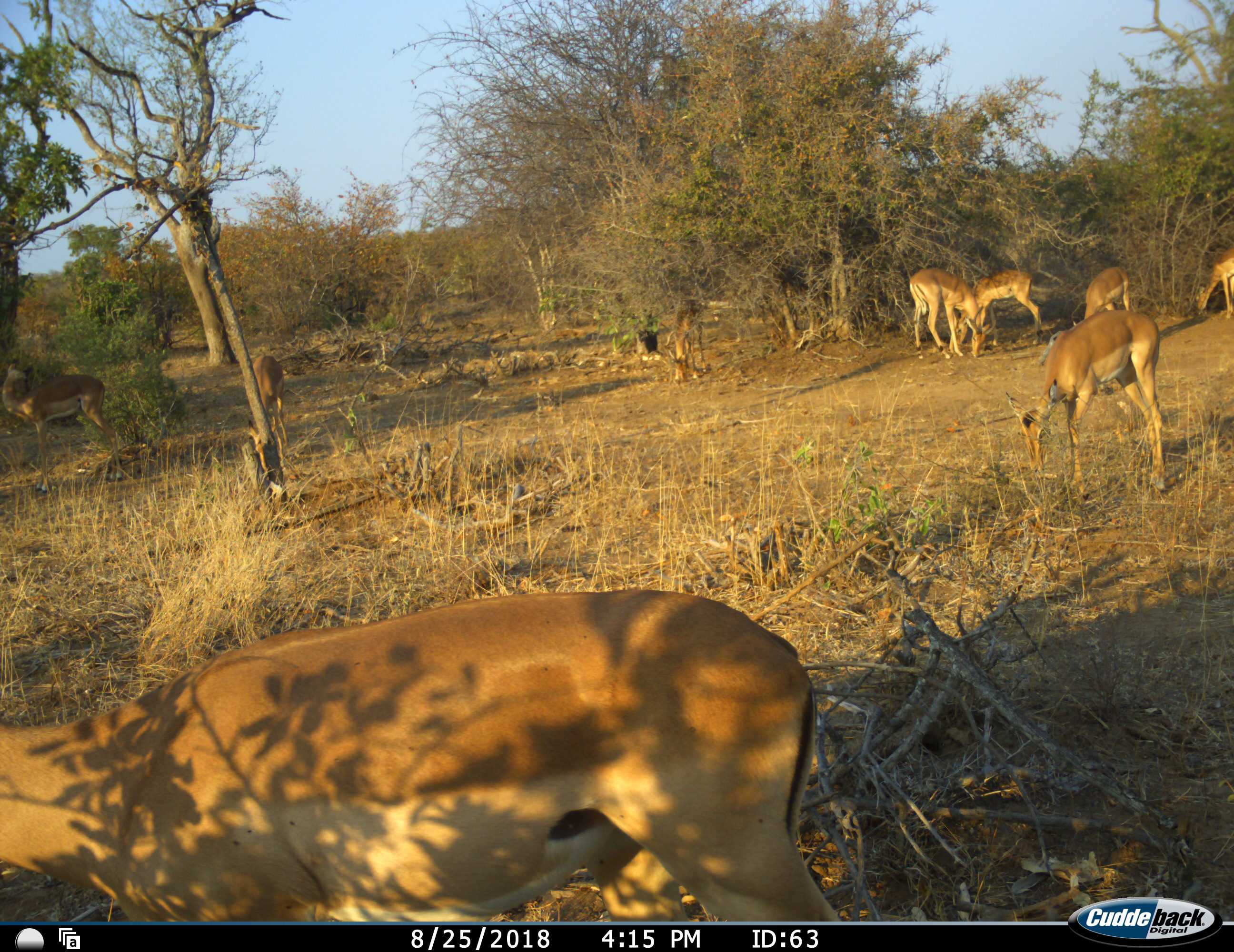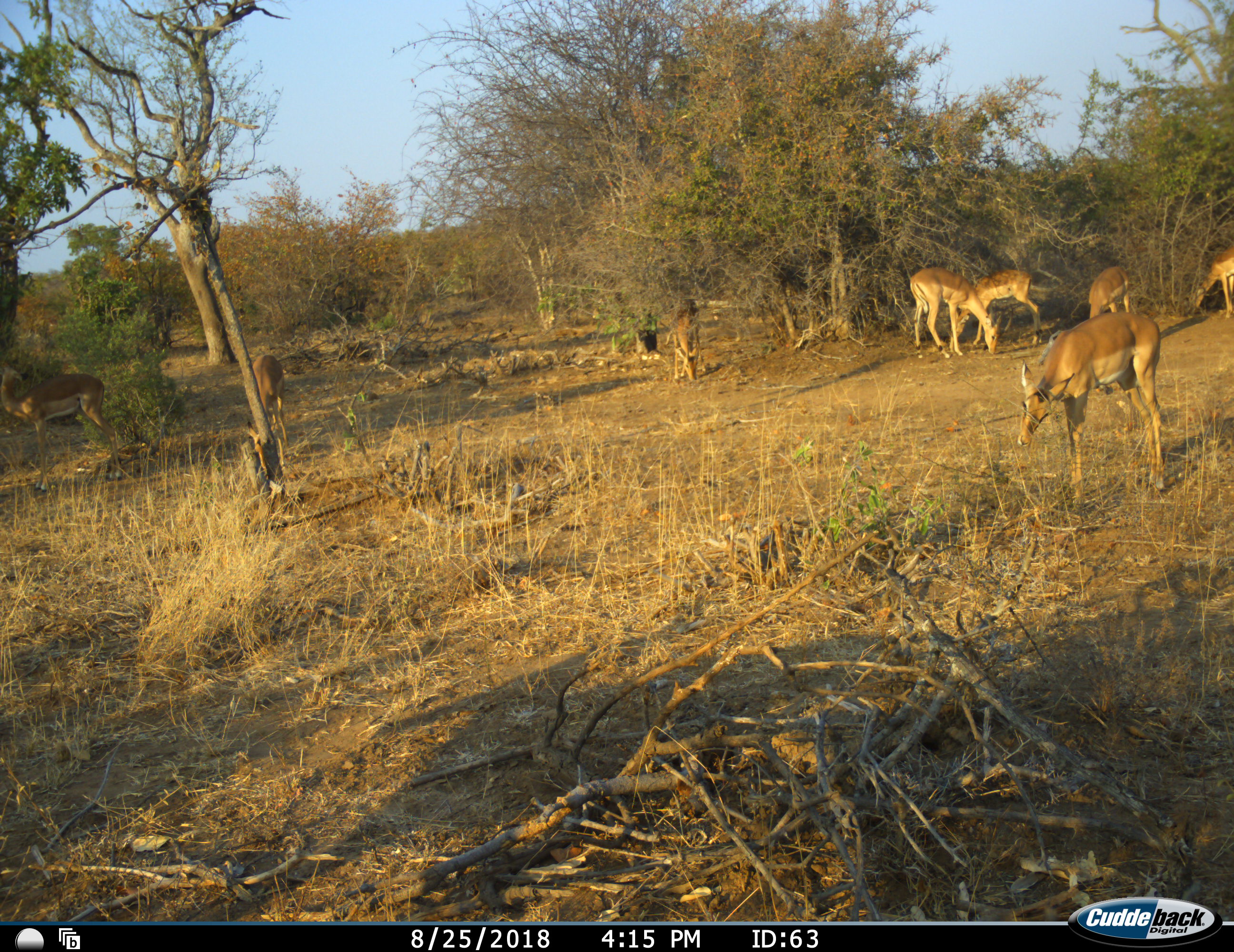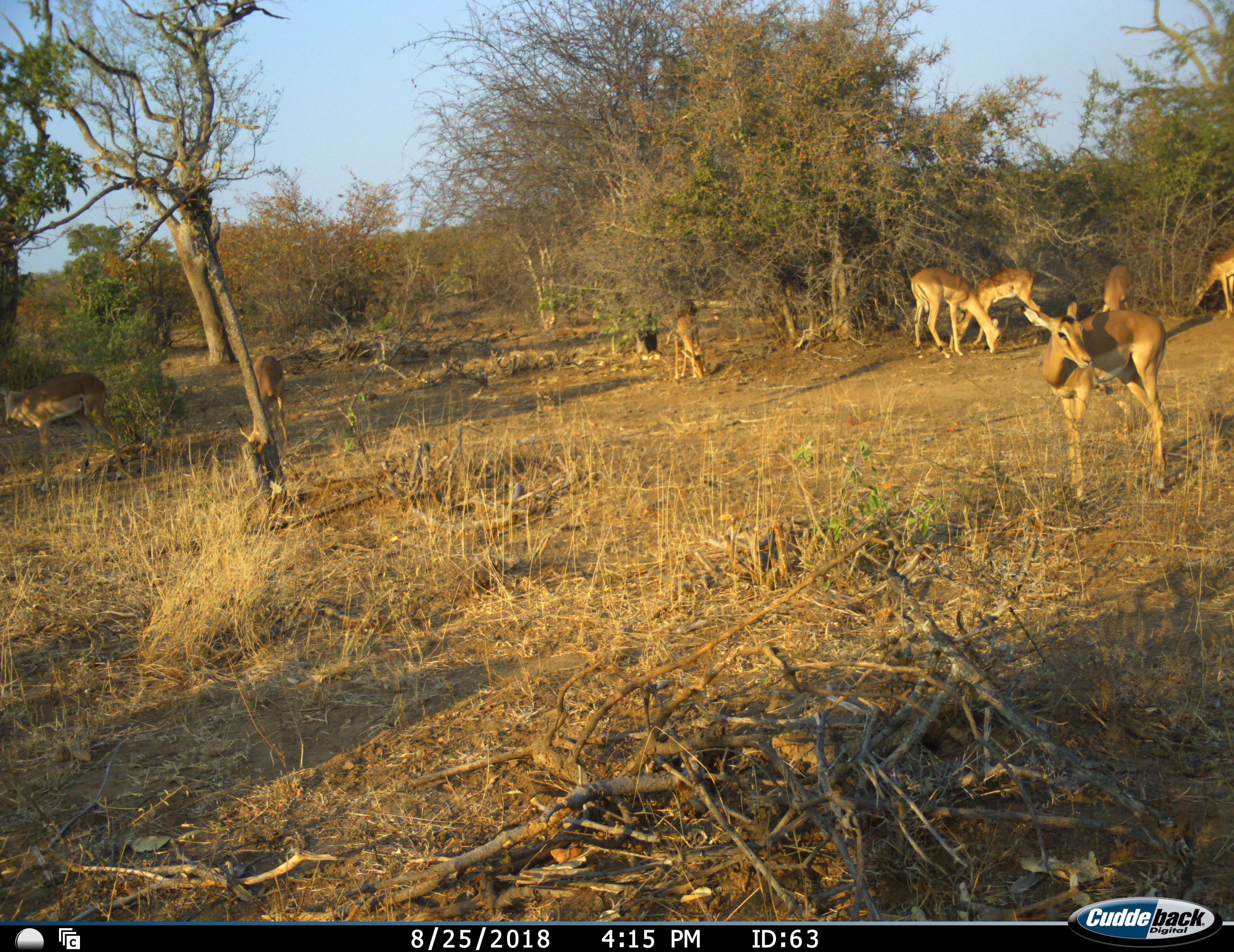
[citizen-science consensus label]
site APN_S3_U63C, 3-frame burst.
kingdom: Animalia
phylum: Chordata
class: Mammalia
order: Artiodactyla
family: Bovidae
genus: Aepyceros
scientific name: Aepyceros melampus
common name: impala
Impala (Aepyceros melampus), count 9. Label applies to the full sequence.